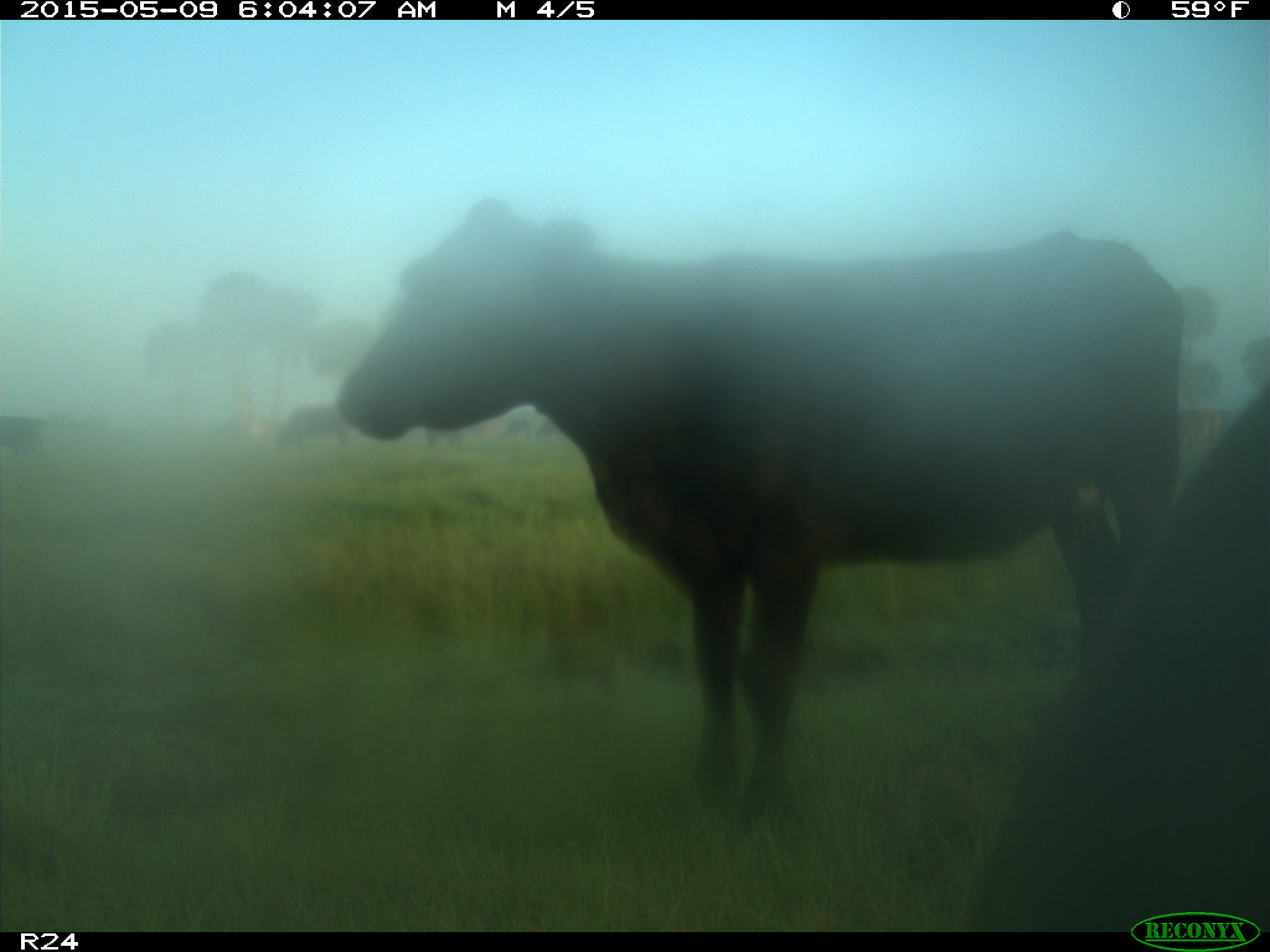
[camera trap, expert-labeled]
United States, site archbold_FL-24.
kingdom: Animalia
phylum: Chordata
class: Mammalia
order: Artiodactyla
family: Bovidae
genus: Bos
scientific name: Bos taurus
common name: domestic cow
Bos taurus (domestic cow).